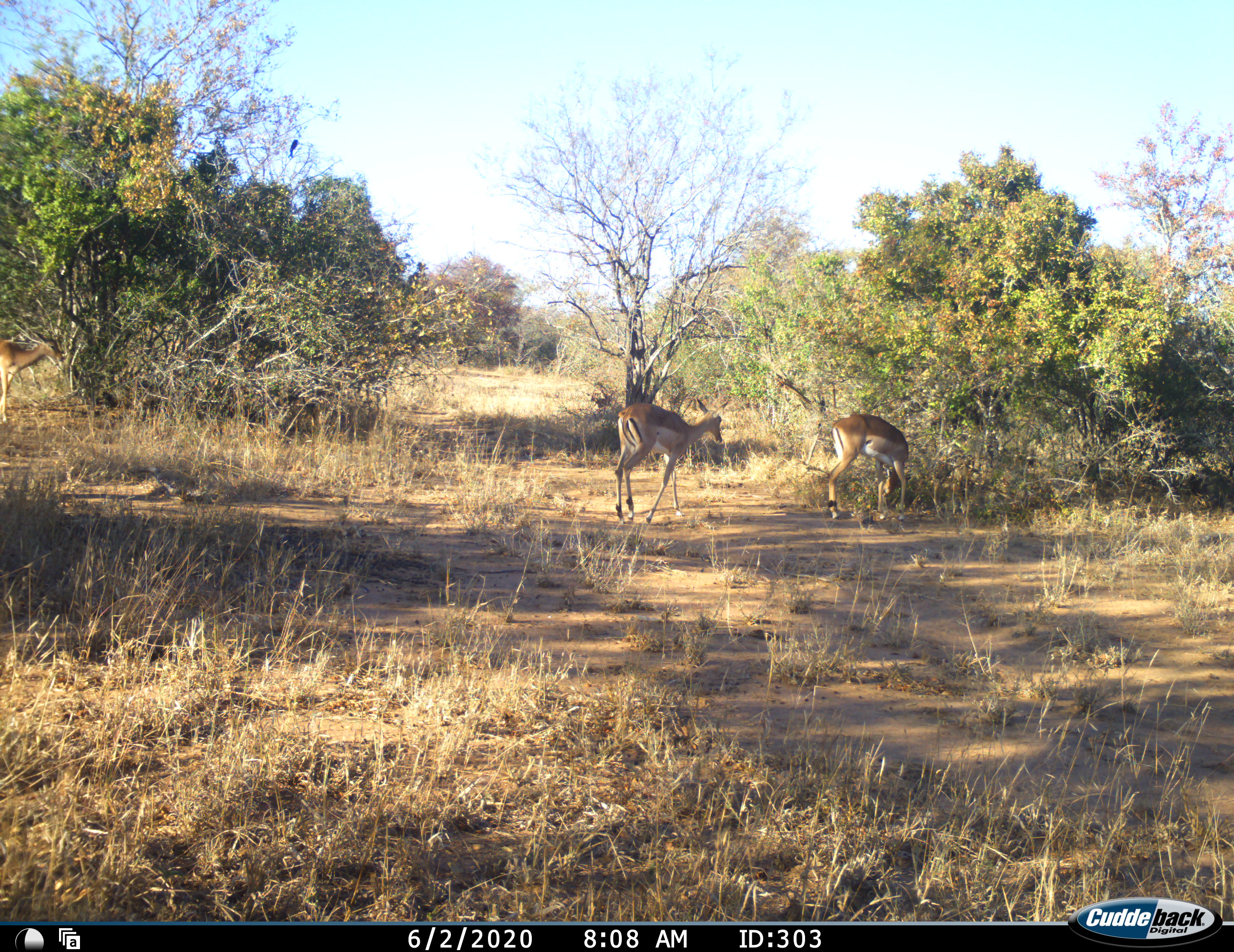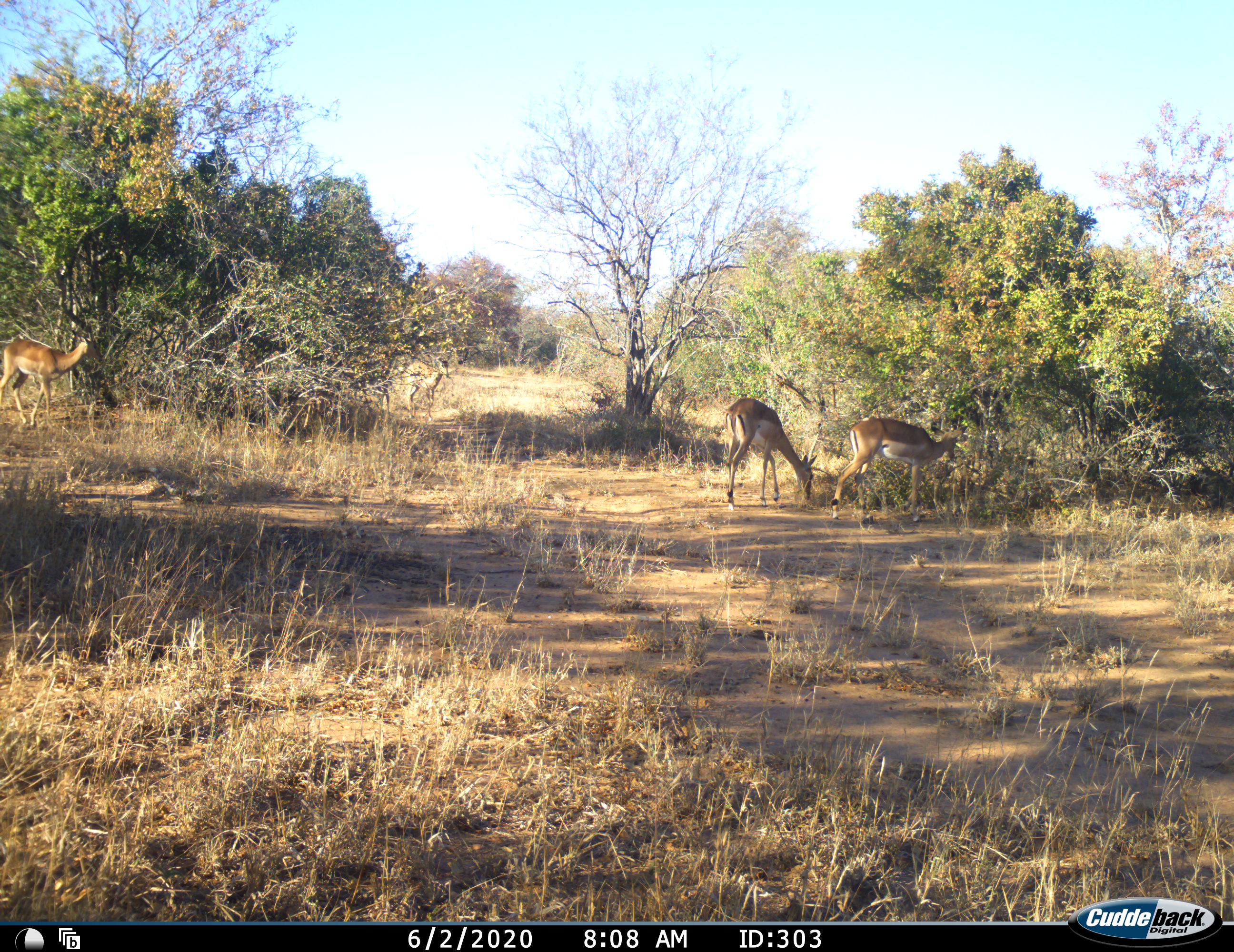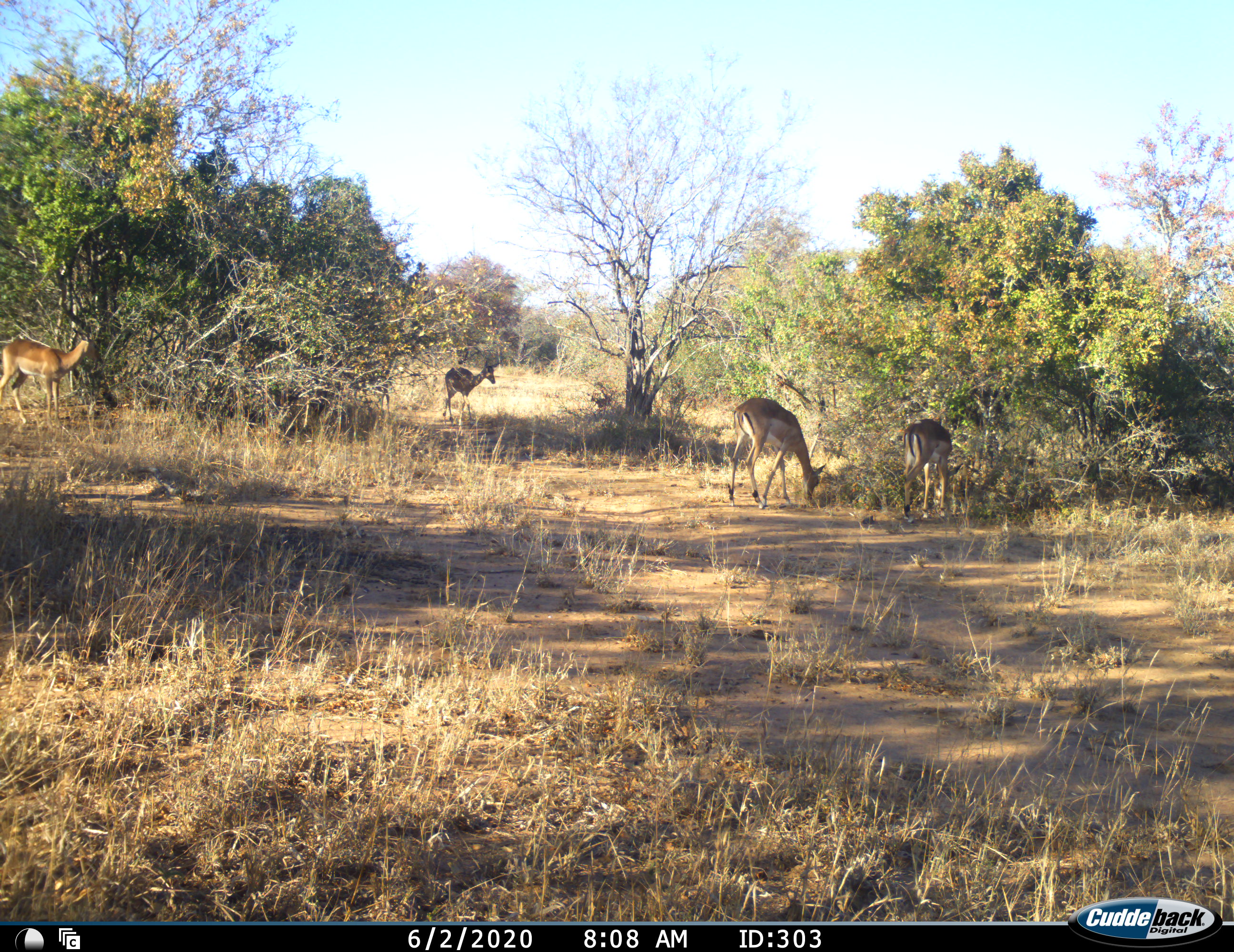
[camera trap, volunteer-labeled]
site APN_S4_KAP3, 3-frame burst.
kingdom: Animalia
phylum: Chordata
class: Mammalia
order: Artiodactyla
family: Bovidae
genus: Aepyceros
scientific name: Aepyceros melampus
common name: impala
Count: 4.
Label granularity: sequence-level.